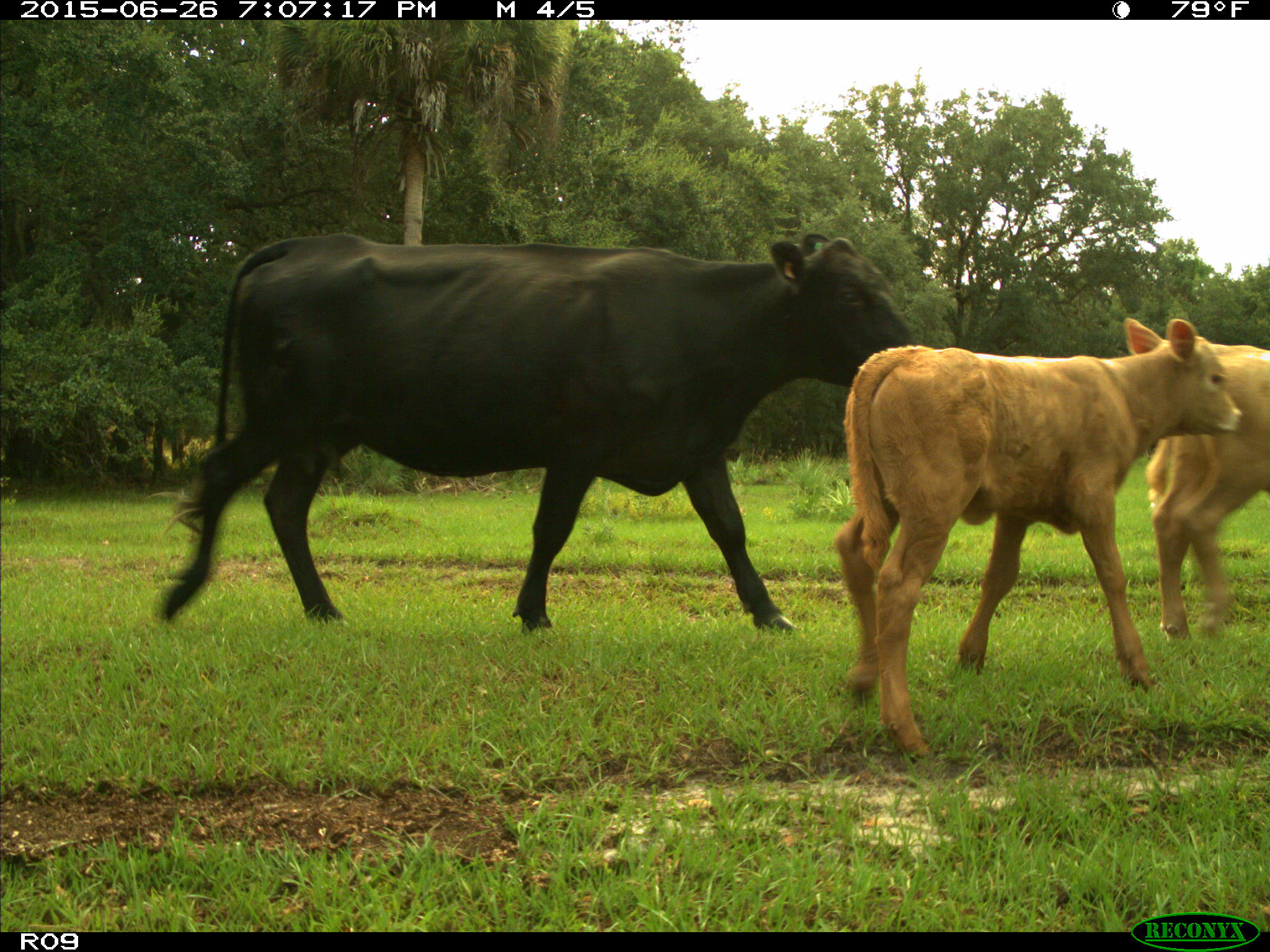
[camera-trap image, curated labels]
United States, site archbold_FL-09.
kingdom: Animalia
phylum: Chordata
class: Mammalia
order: Artiodactyla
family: Bovidae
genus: Bos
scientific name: Bos taurus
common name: domestic cow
Bos taurus (domestic cow).